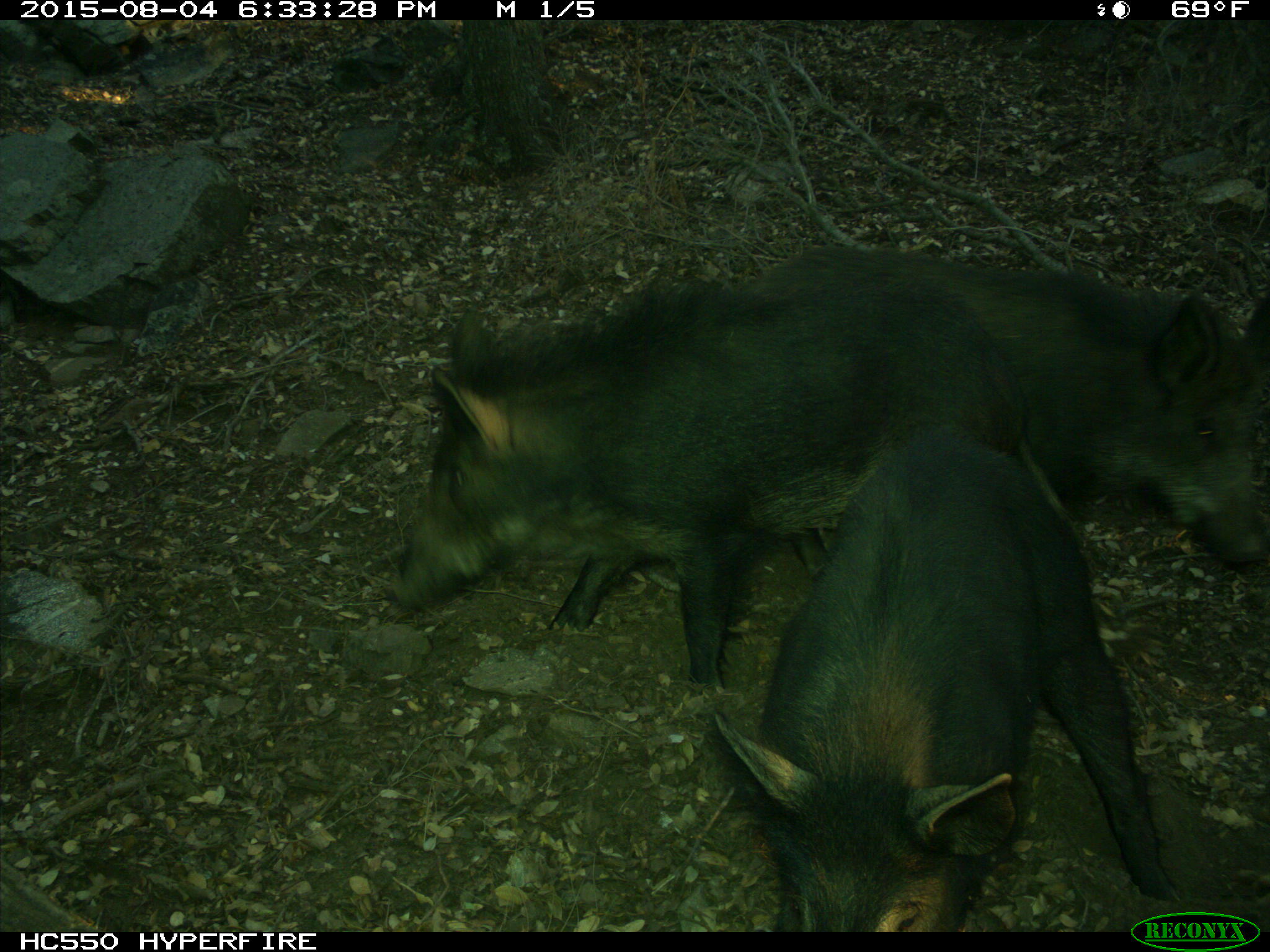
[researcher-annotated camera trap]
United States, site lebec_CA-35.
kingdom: Animalia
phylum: Chordata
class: Mammalia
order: Artiodactyla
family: Suidae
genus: Sus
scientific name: Sus scrofa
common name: wild boar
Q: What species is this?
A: Sus scrofa (wild boar).